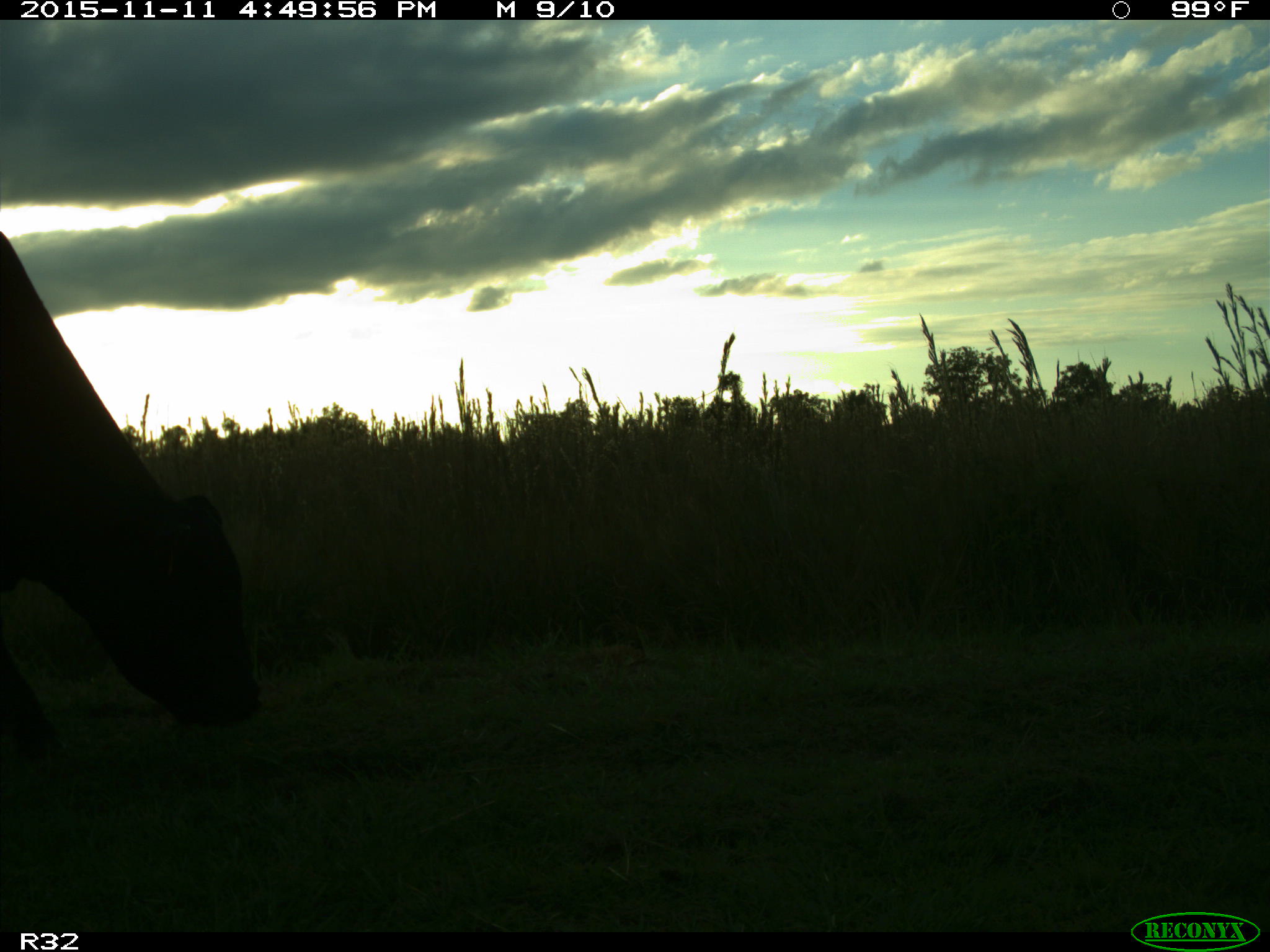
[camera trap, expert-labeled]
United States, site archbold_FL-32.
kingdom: Animalia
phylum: Chordata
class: Mammalia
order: Artiodactyla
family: Bovidae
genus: Bos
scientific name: Bos taurus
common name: domestic cow